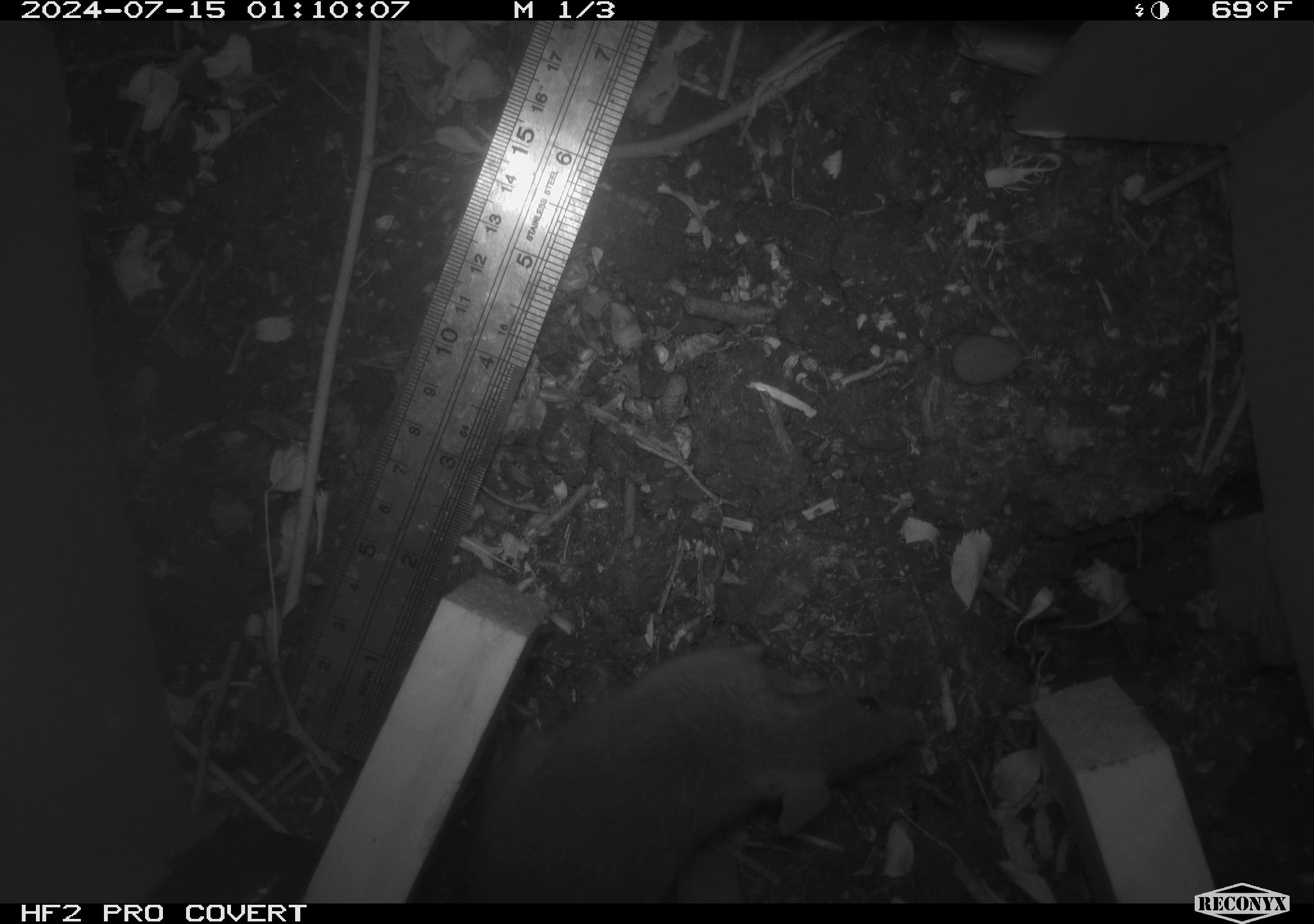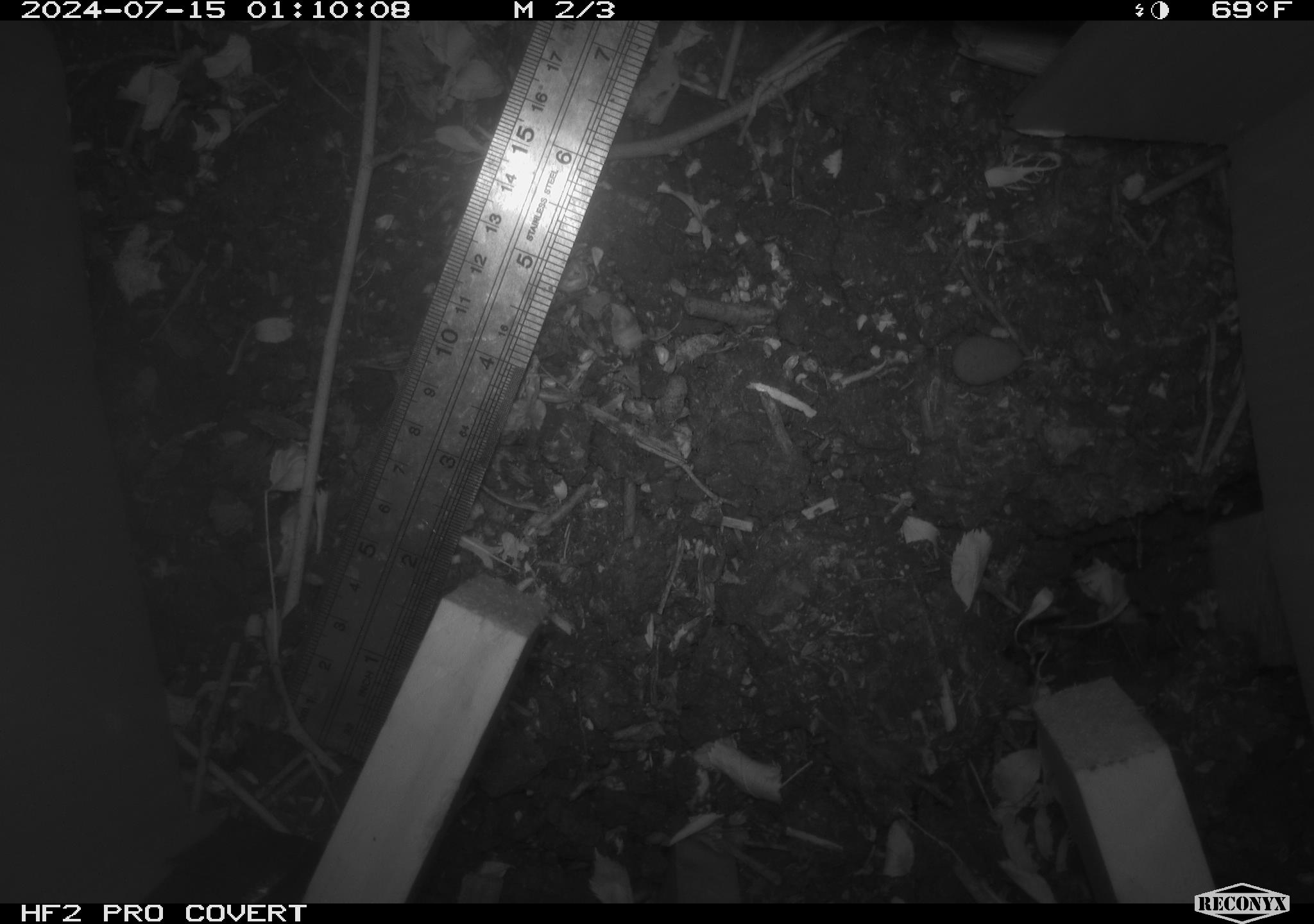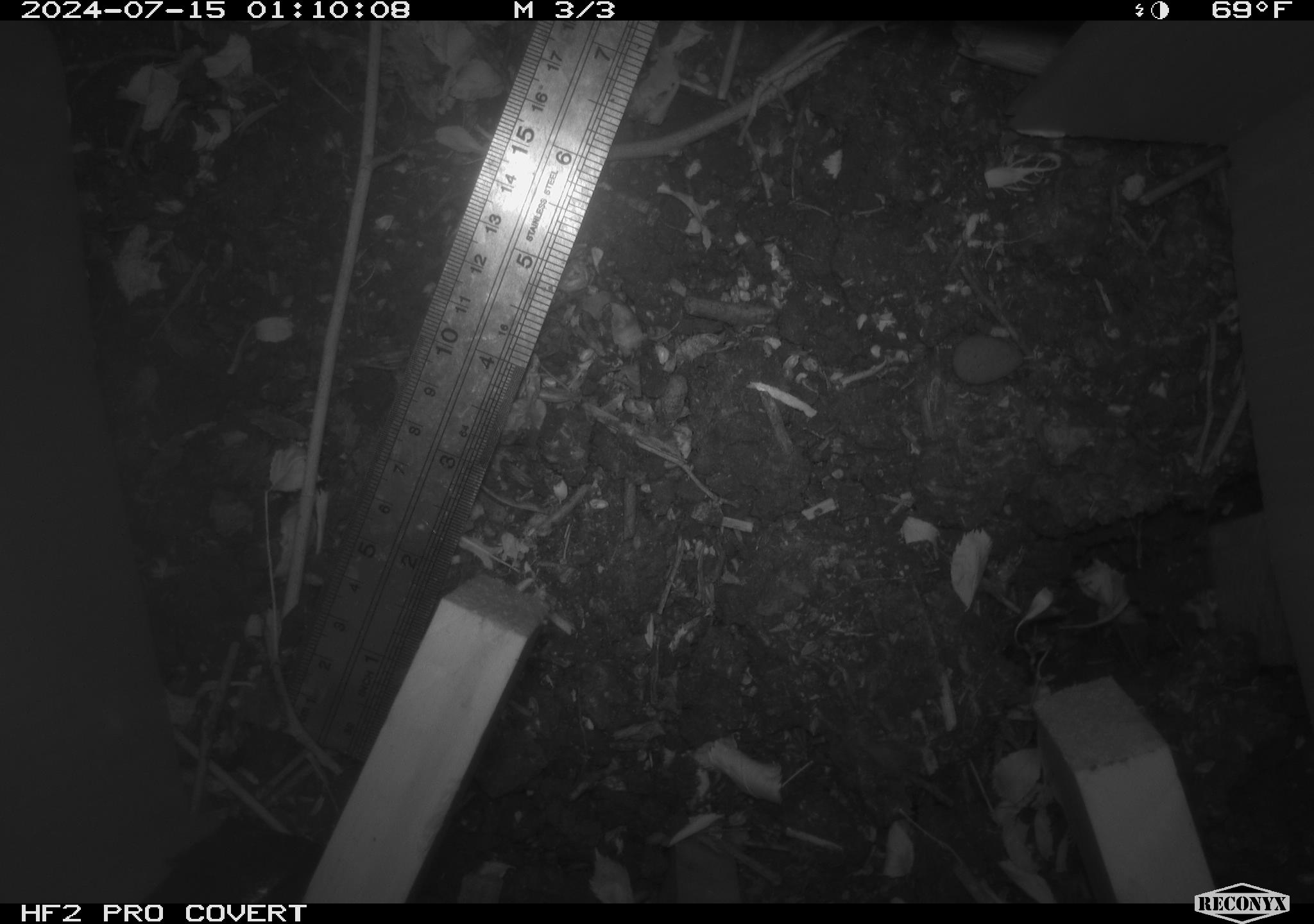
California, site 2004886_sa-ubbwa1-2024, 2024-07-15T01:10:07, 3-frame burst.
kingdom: Animalia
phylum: Chordata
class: Mammalia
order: Rodentia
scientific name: Rodentia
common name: mouse species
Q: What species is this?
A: Mouse species (Rodentia).